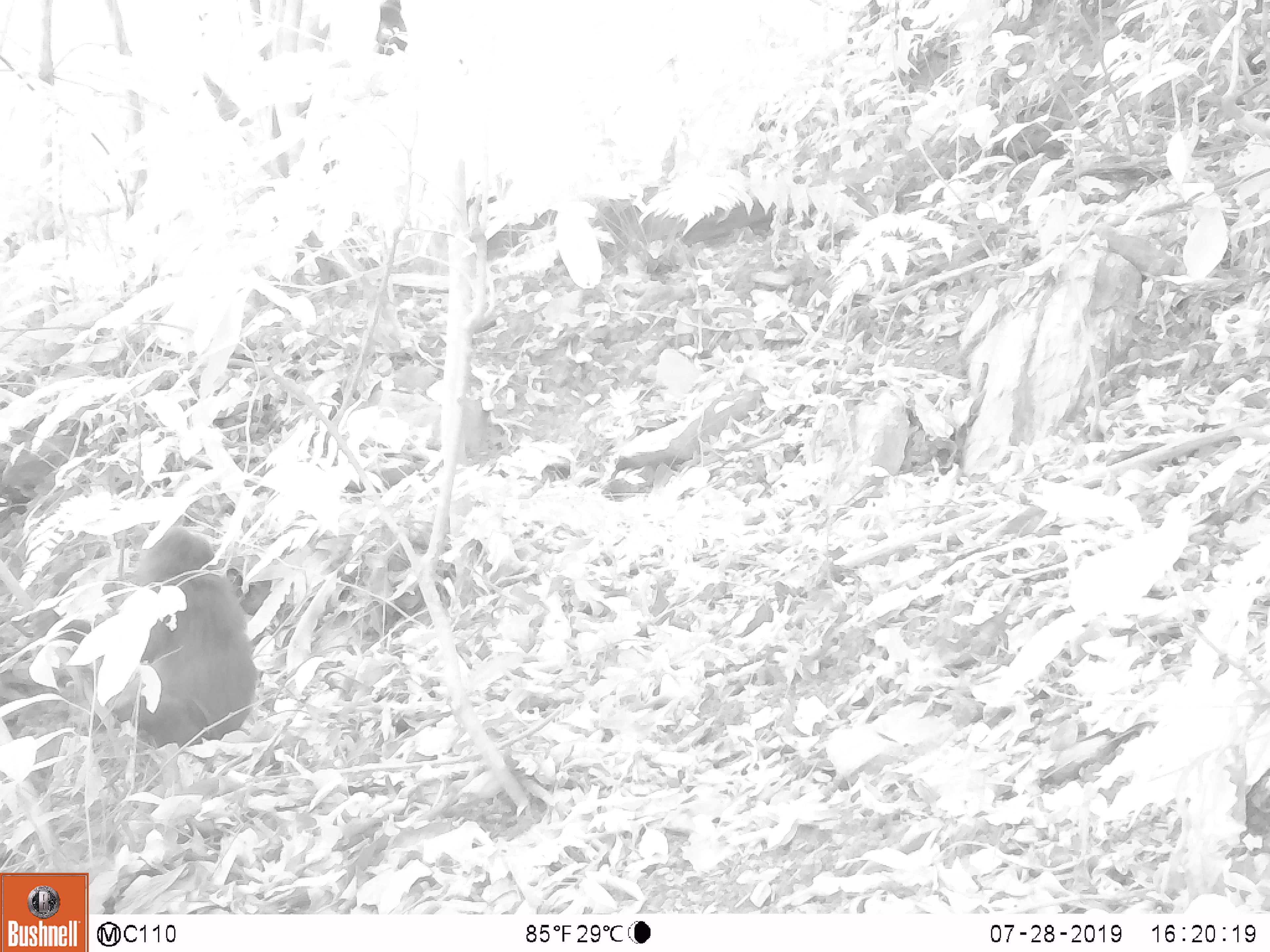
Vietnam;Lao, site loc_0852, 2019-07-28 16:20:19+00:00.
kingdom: Animalia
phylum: Chordata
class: Mammalia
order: Primates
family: Cercopithecidae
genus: Macaca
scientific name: Macaca arctoides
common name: stump-tailed macaque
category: stump tailed macaque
Stump tailed macaque (stump-tailed macaque) (Macaca arctoides). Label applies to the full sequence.